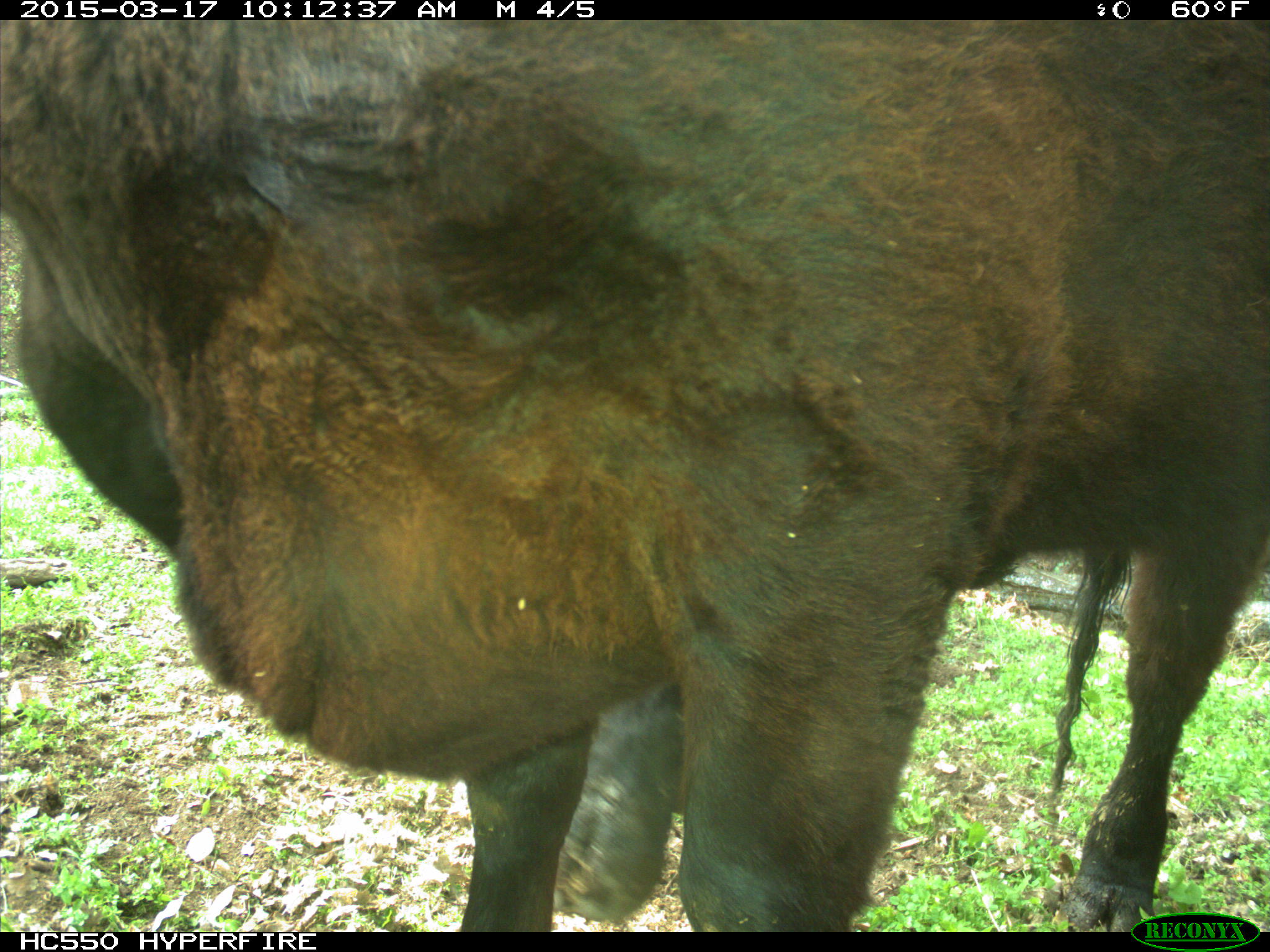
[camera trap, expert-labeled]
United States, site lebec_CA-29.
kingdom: Animalia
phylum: Chordata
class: Mammalia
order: Artiodactyla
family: Bovidae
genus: Bos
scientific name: Bos taurus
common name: domestic cow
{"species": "Bos taurus (domestic cow)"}